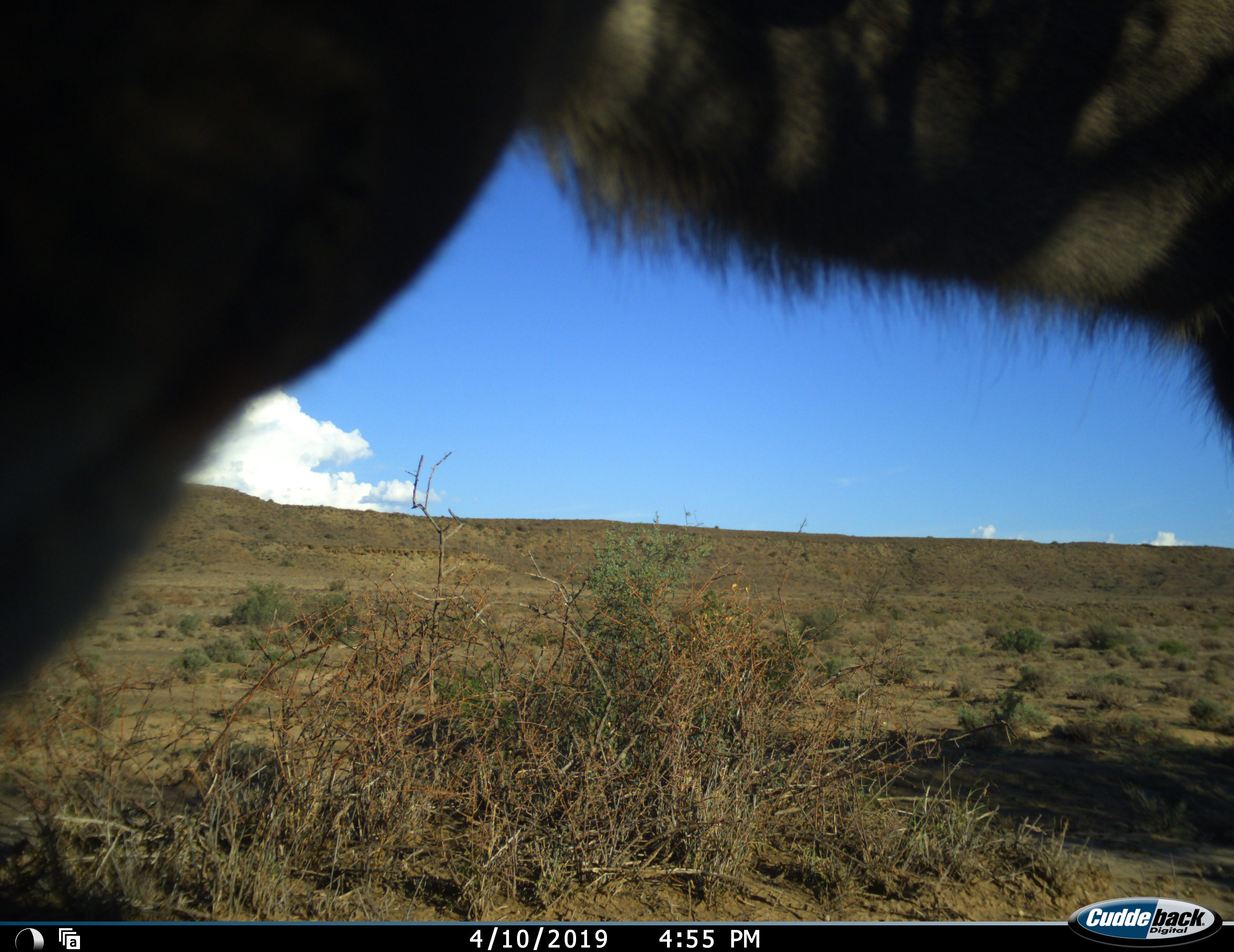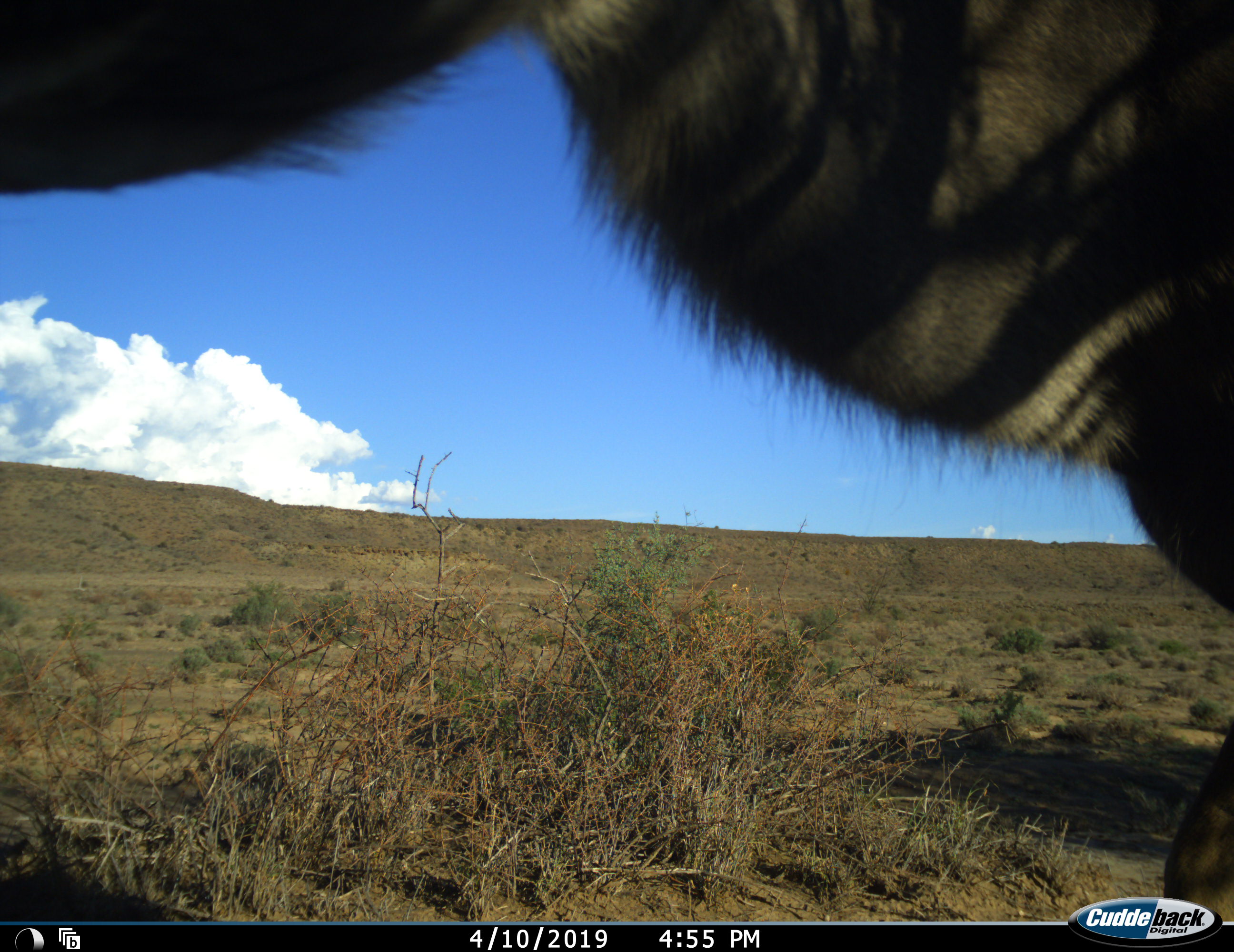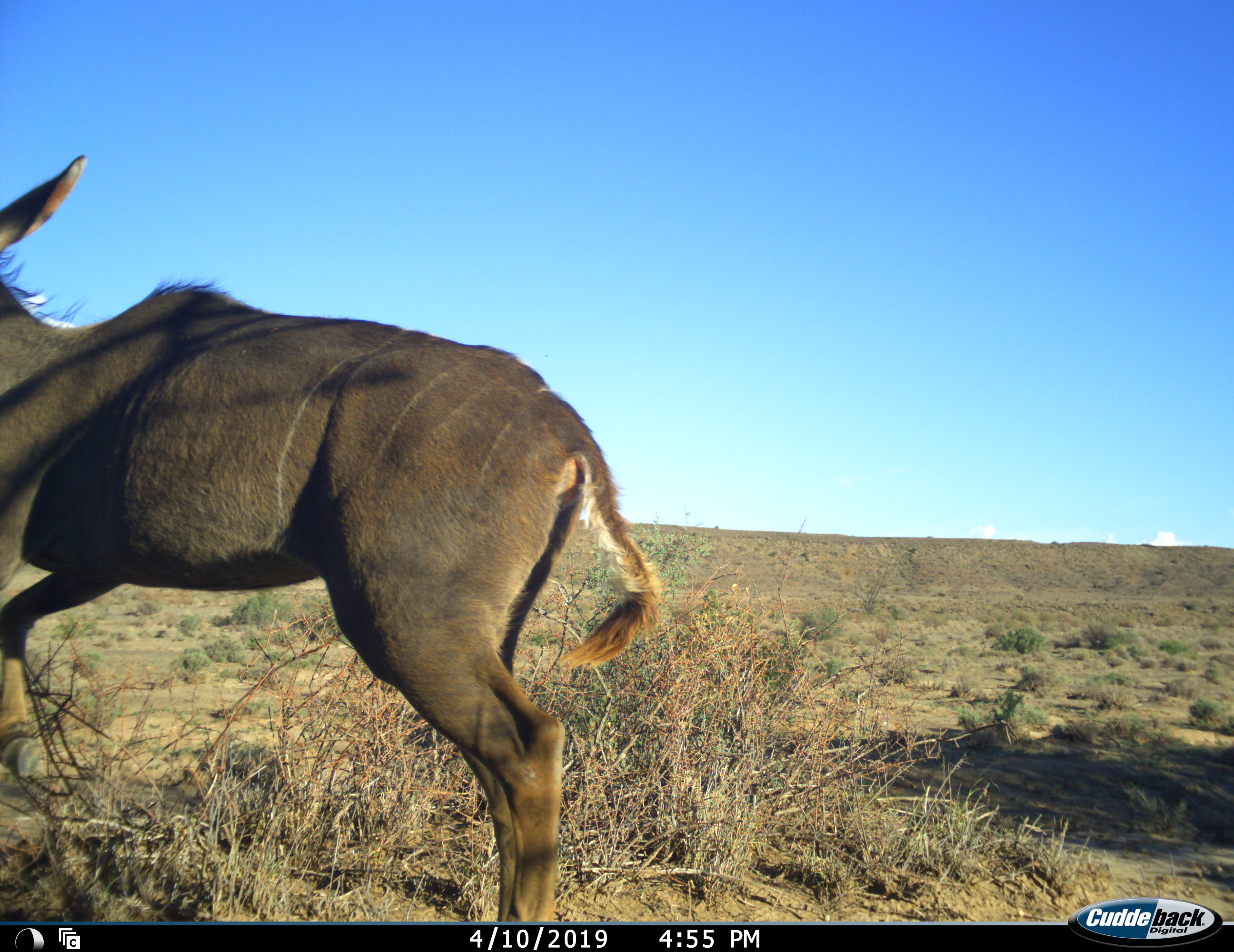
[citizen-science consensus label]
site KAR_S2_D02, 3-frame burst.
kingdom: Animalia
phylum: Chordata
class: Mammalia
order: Artiodactyla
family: Bovidae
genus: Tragelaphus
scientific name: Tragelaphus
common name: kudu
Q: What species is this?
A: Kudu (Tragelaphus).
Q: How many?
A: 1.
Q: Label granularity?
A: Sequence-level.